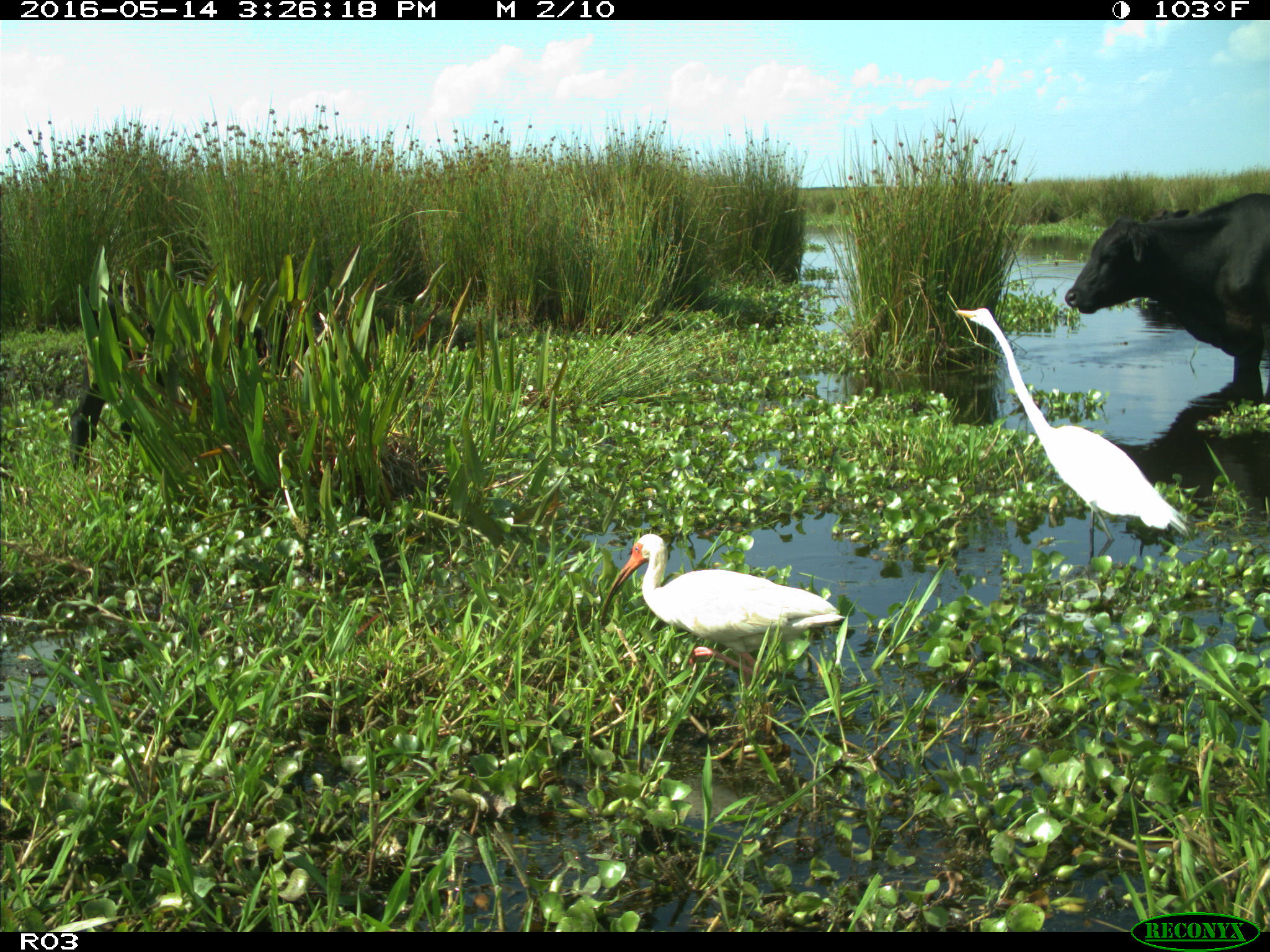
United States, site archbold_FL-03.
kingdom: Animalia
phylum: Chordata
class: Mammalia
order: Artiodactyla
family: Bovidae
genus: Bos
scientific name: Bos taurus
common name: domestic cow